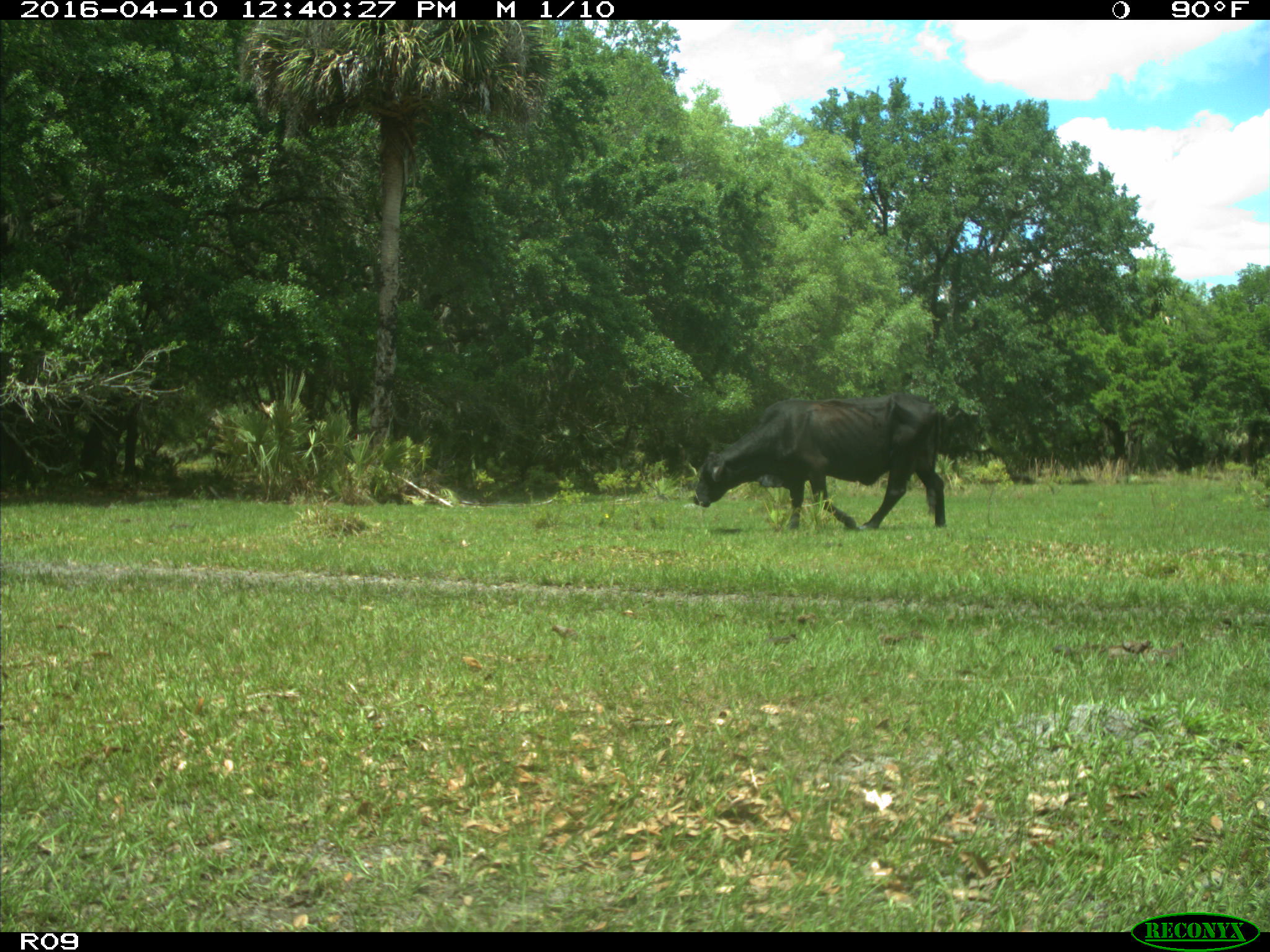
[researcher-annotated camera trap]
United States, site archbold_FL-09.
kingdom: Animalia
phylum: Chordata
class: Mammalia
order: Artiodactyla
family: Bovidae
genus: Bos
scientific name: Bos taurus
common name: domestic cow